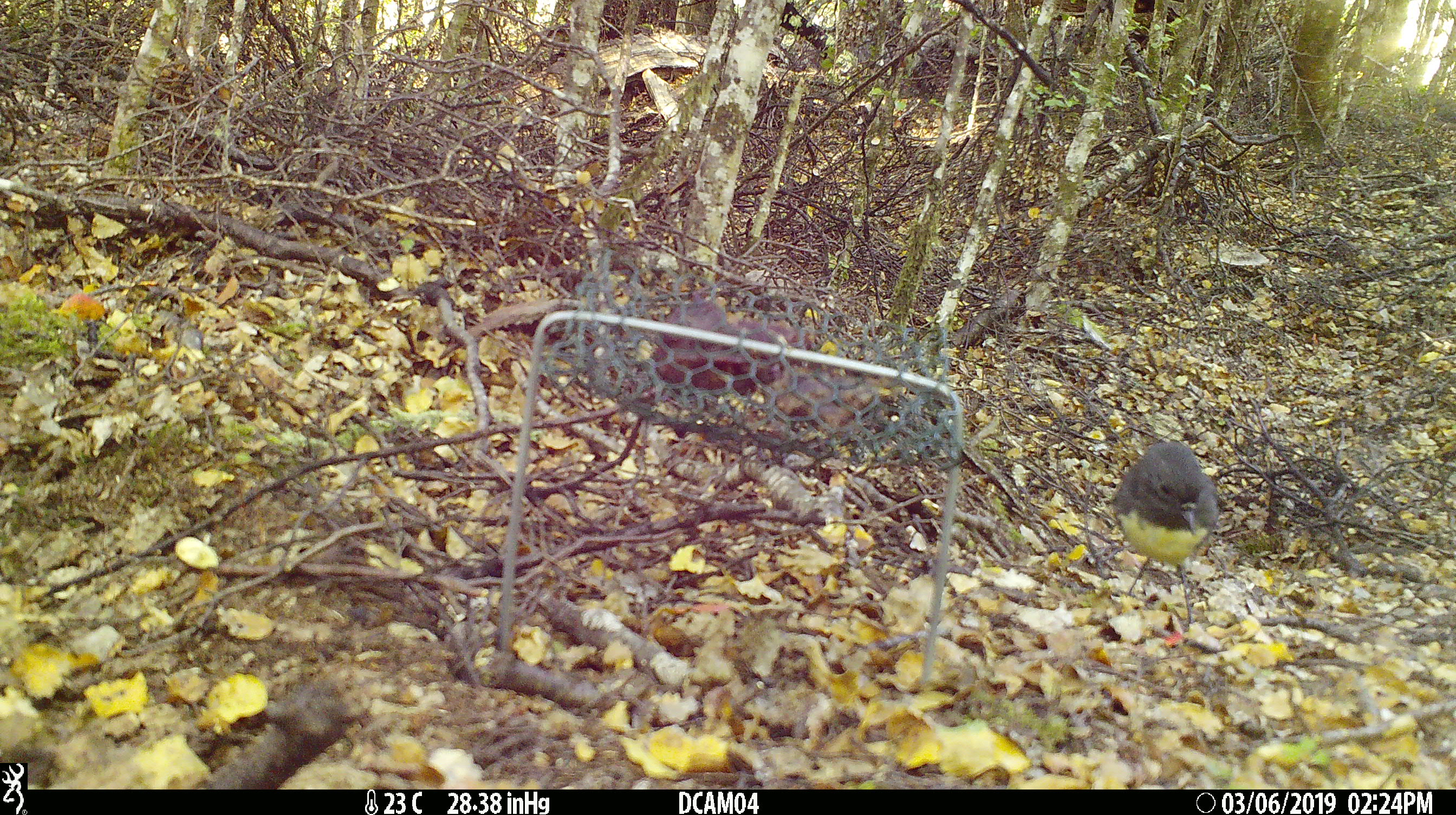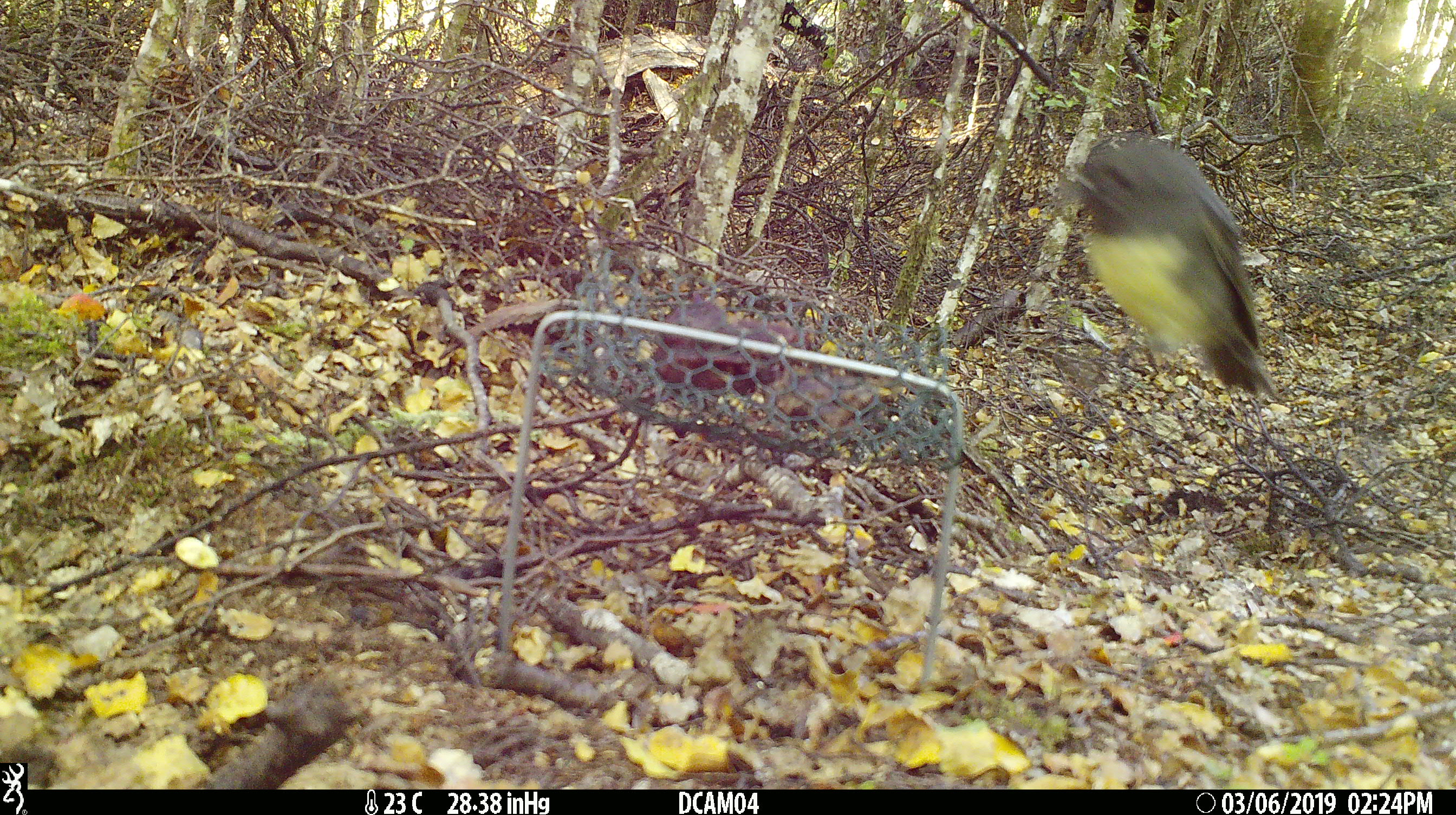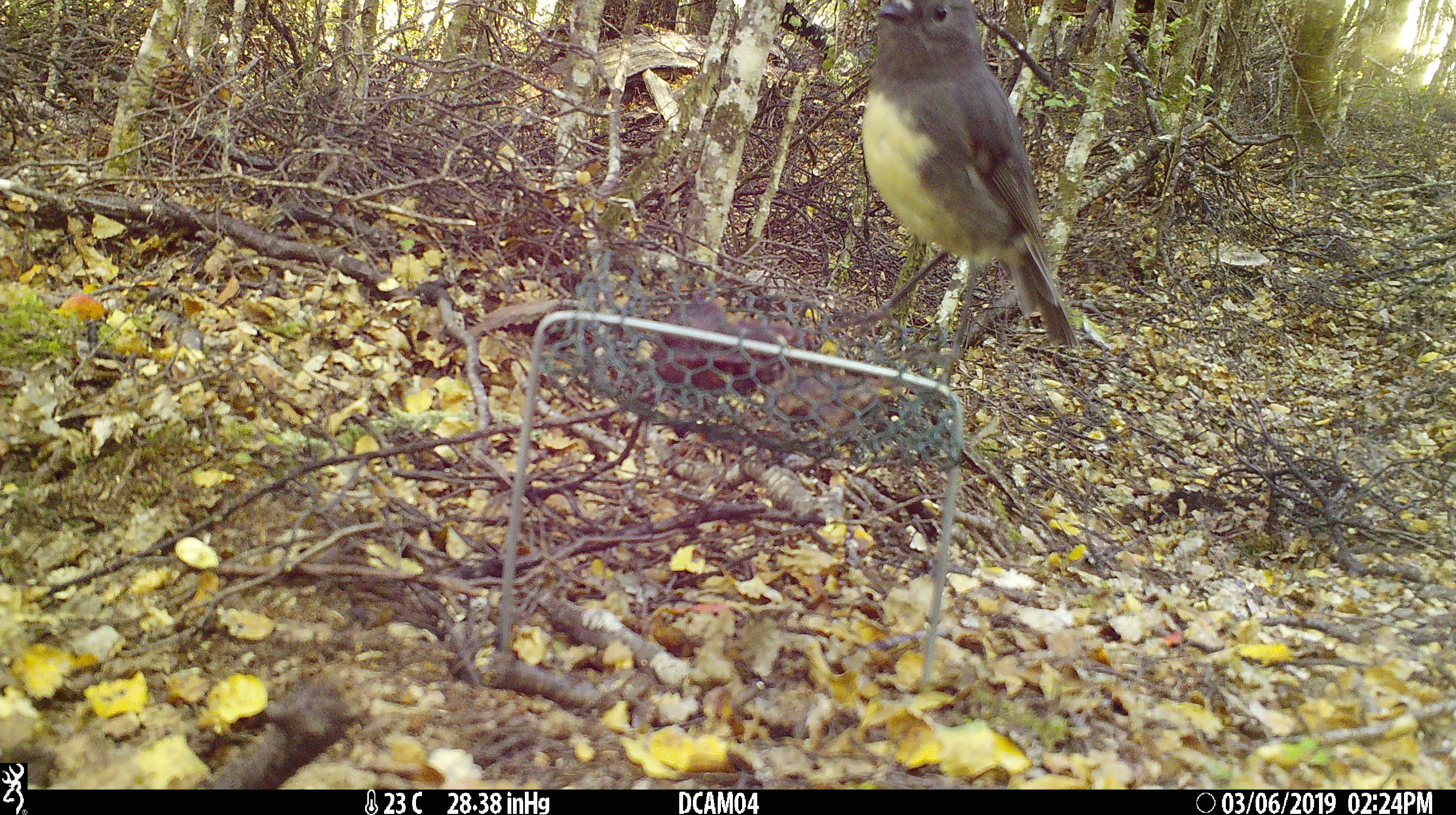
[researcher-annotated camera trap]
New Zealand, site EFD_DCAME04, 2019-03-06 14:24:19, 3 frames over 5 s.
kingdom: Animalia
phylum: Chordata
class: Aves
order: Passeriformes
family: Petroicidae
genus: Petroica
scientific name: Petroica australis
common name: new zealand robin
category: robin